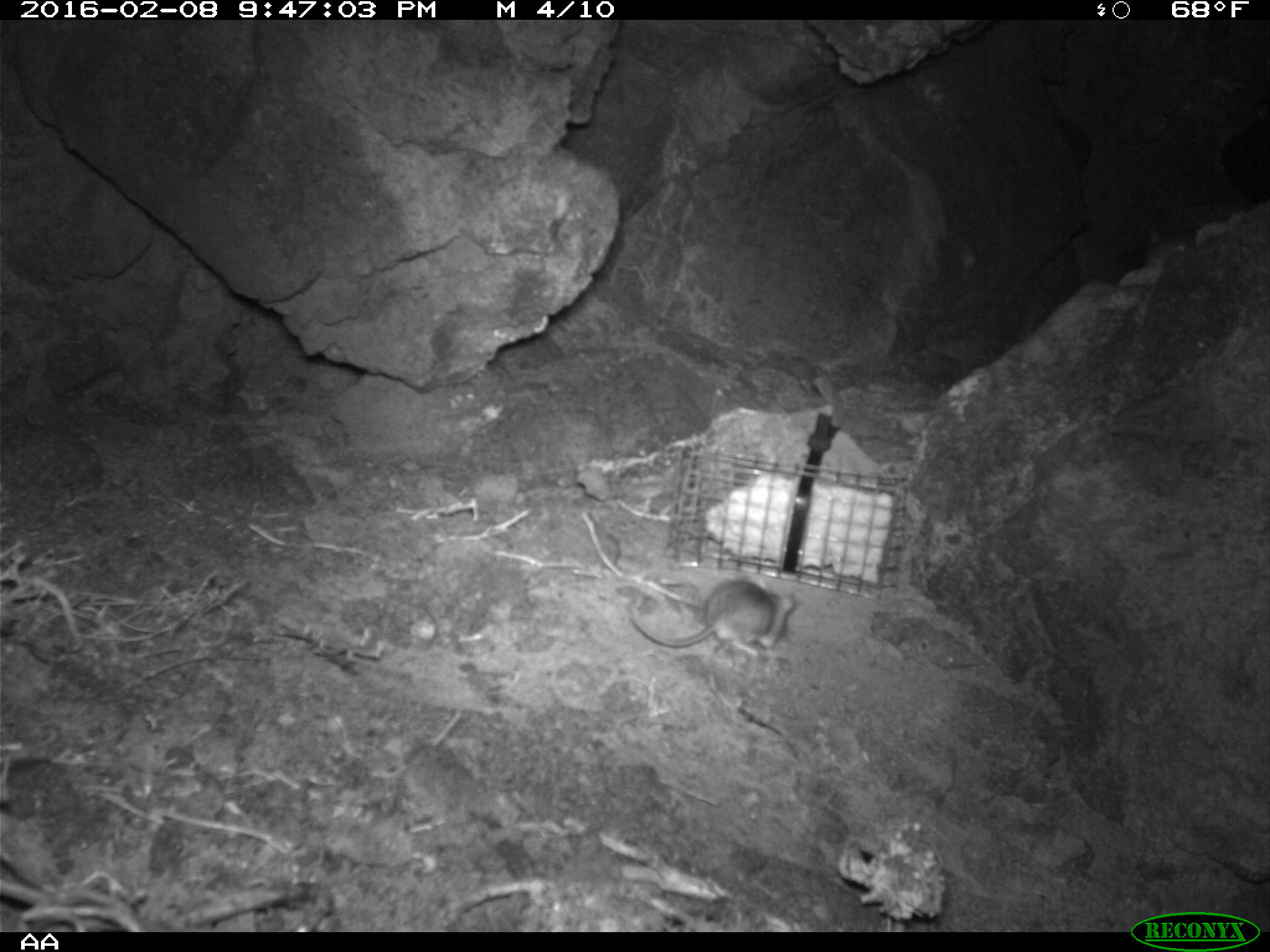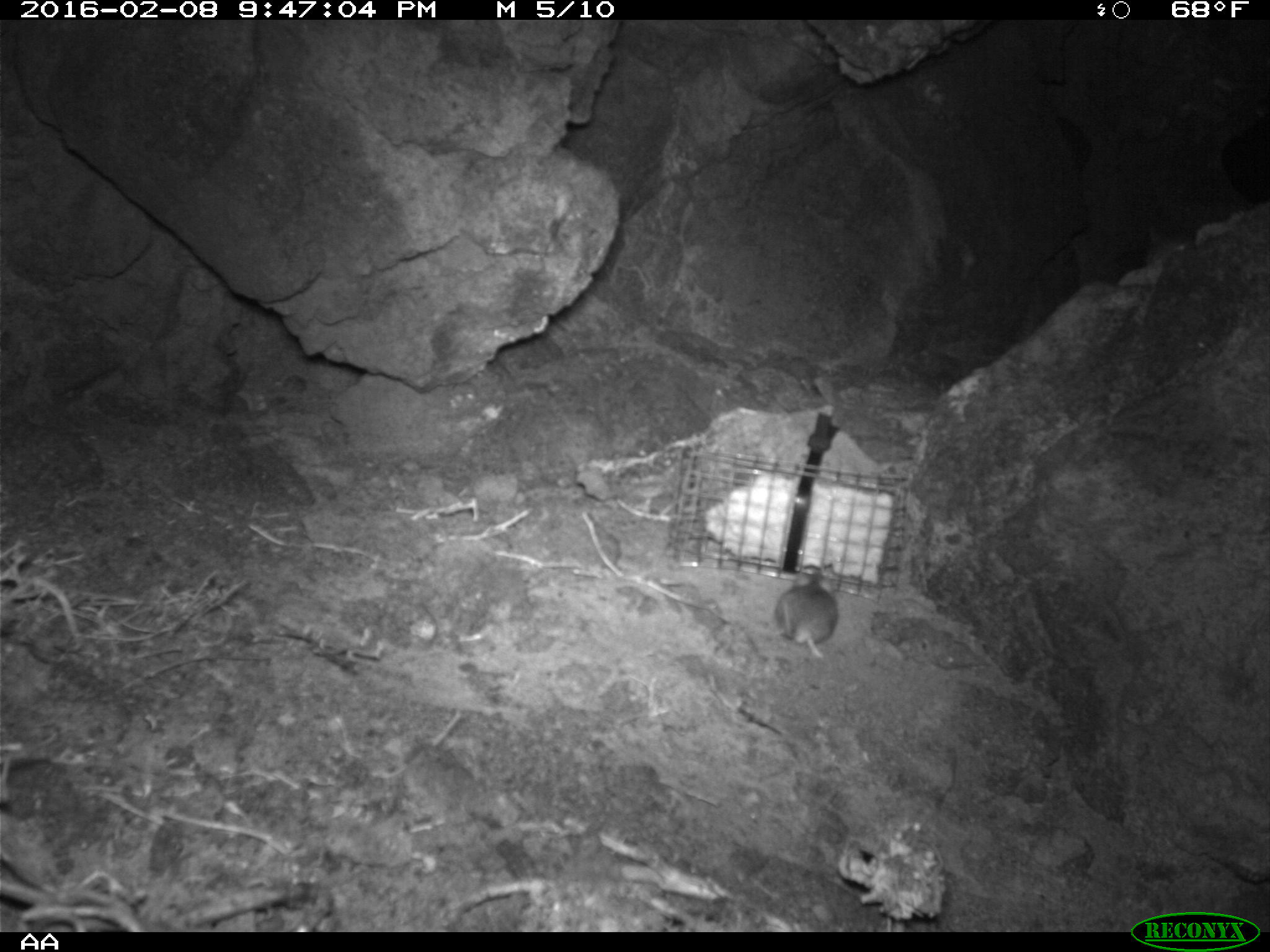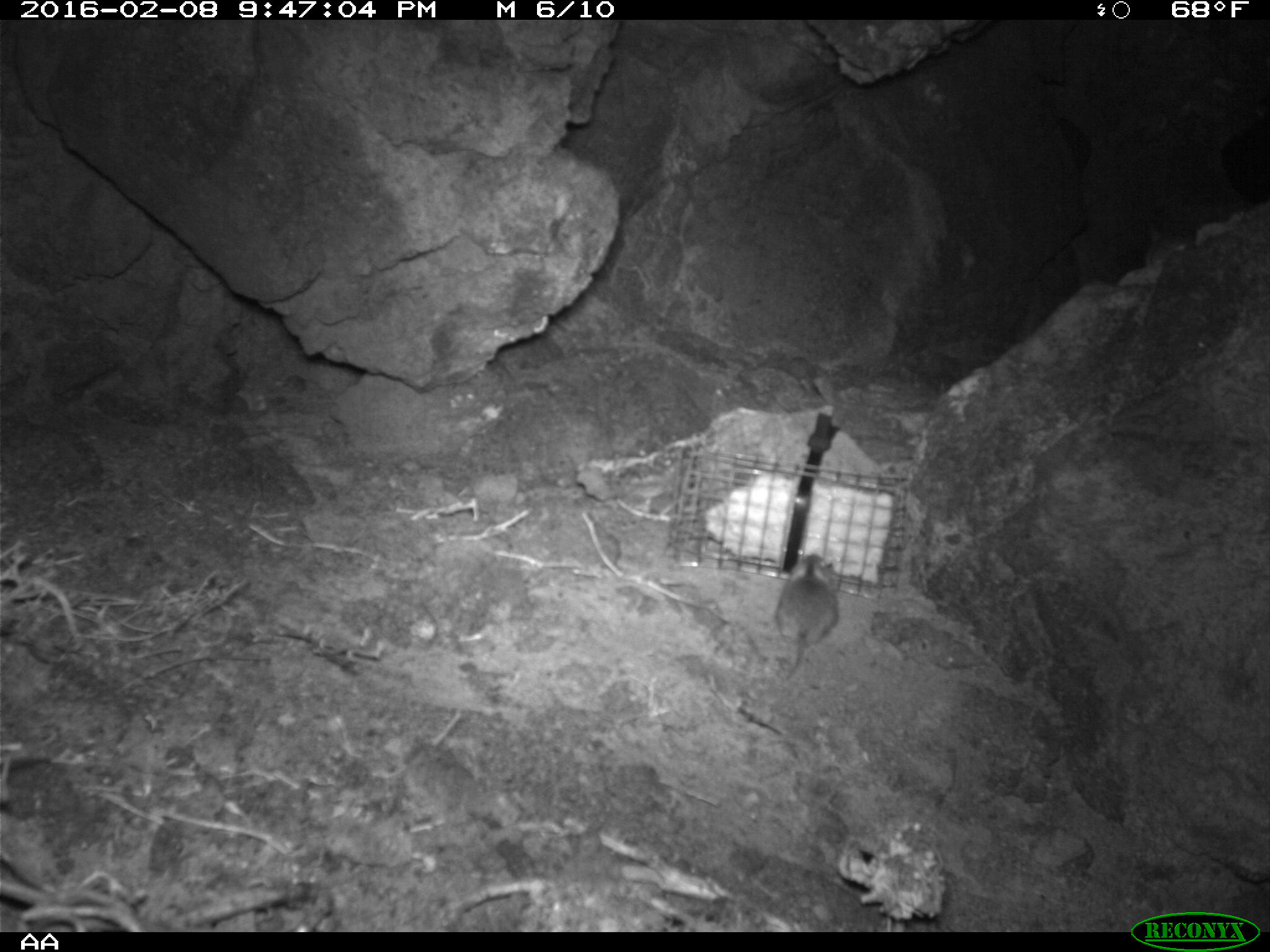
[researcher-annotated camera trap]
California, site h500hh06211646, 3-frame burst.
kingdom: Animalia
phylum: Chordata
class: Mammalia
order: Rodentia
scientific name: Rodentia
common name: rodent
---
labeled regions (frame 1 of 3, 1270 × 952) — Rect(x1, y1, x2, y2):
rodent: Rect(625, 577, 797, 662)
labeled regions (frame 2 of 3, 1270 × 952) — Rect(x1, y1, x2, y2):
rodent: Rect(775, 561, 838, 656)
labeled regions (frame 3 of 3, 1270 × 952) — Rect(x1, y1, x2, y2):
rodent: Rect(762, 555, 840, 684)